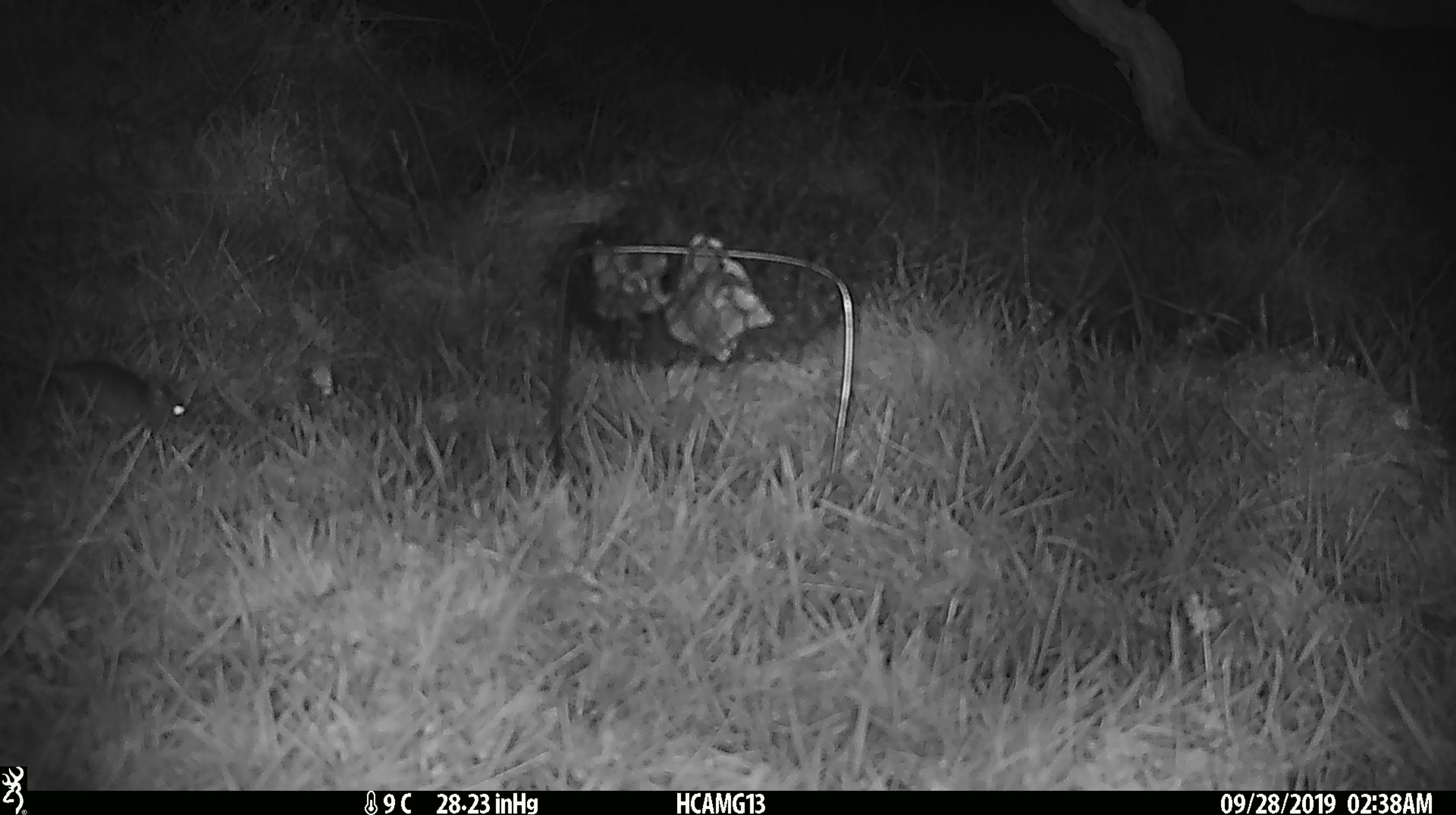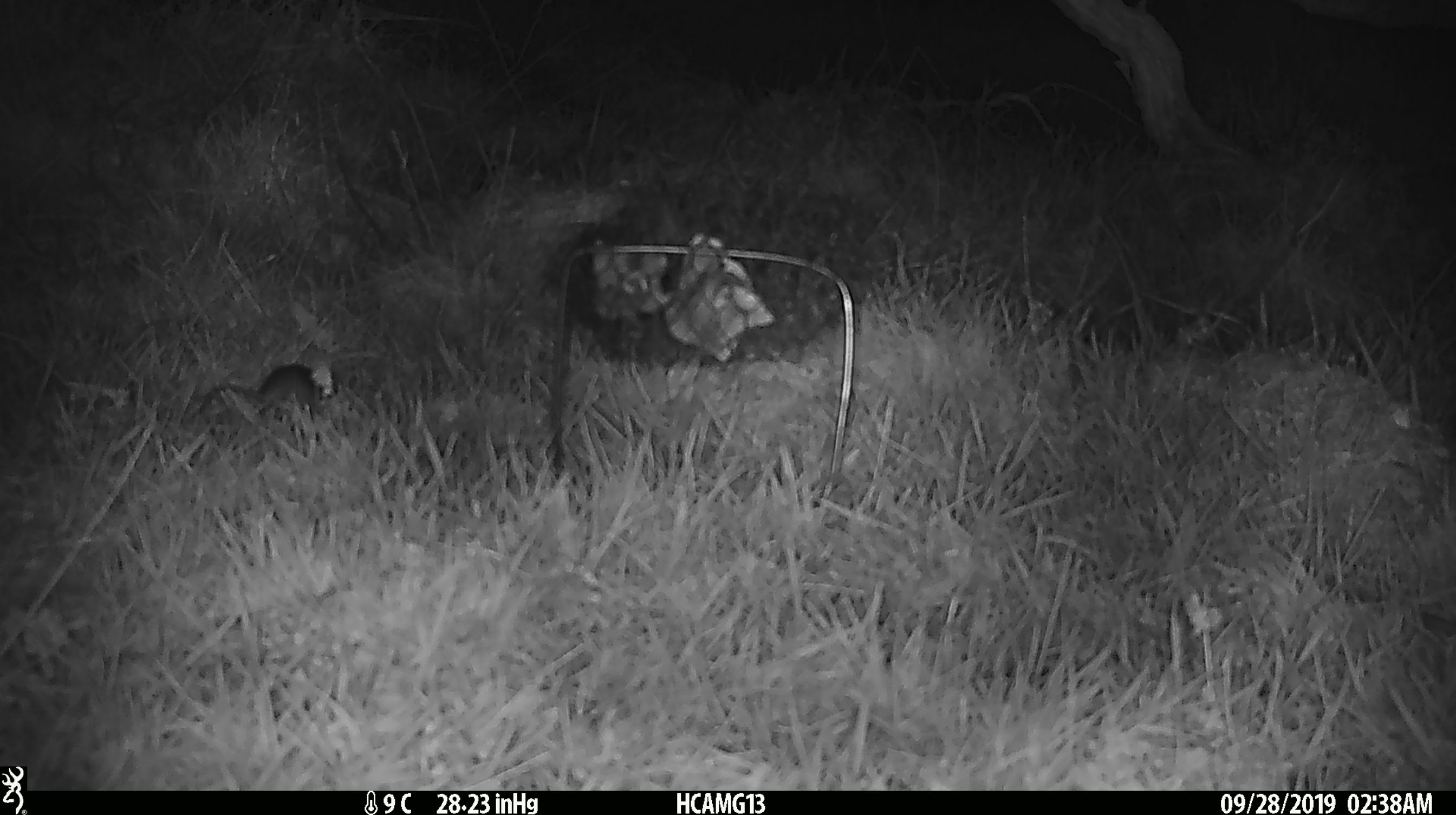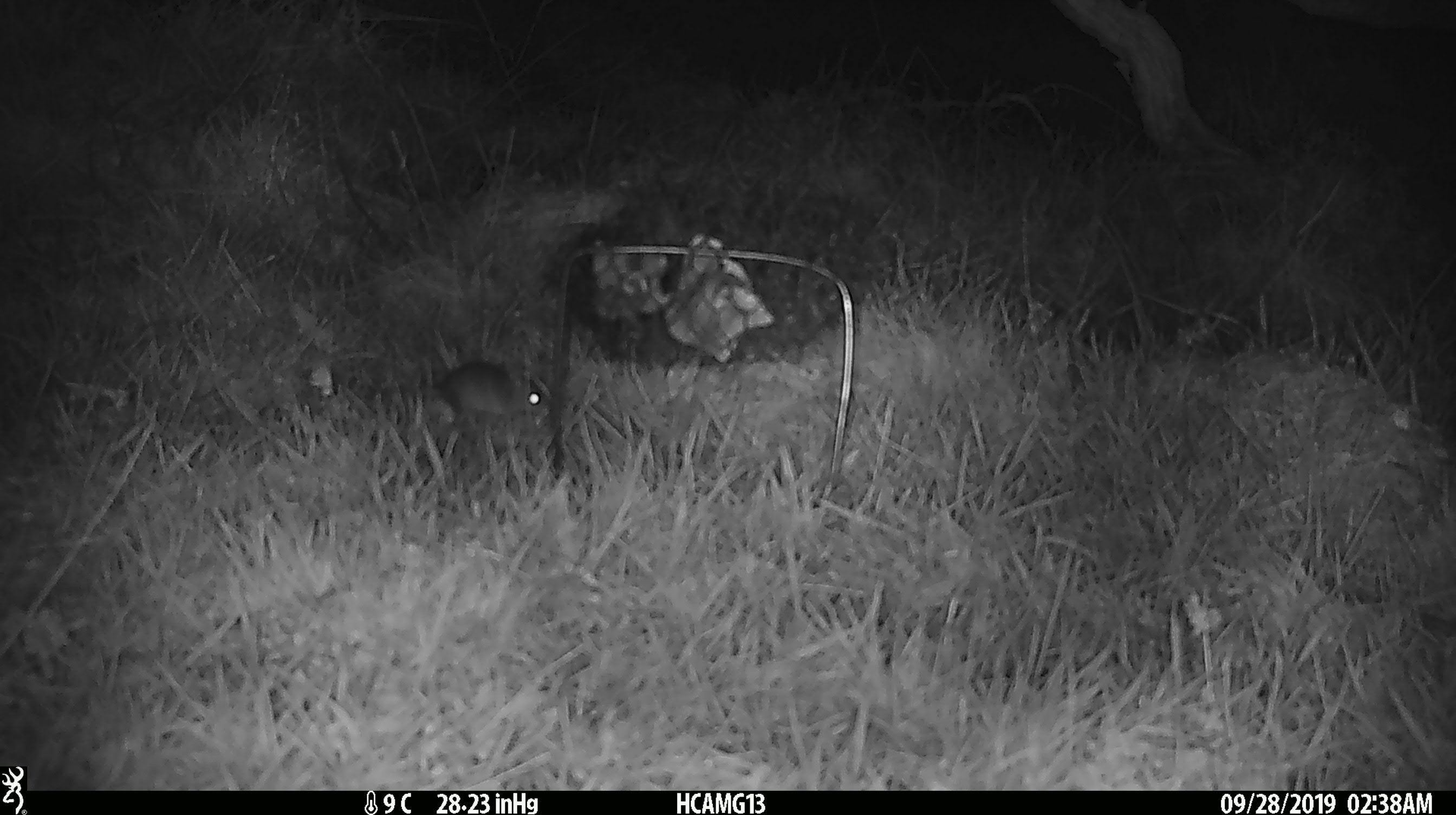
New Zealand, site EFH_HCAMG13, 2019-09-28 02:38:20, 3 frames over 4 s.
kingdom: Animalia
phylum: Chordata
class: Mammalia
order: Rodentia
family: Muridae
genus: Mus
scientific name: Mus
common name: mouse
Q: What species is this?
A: Mouse (Mus).